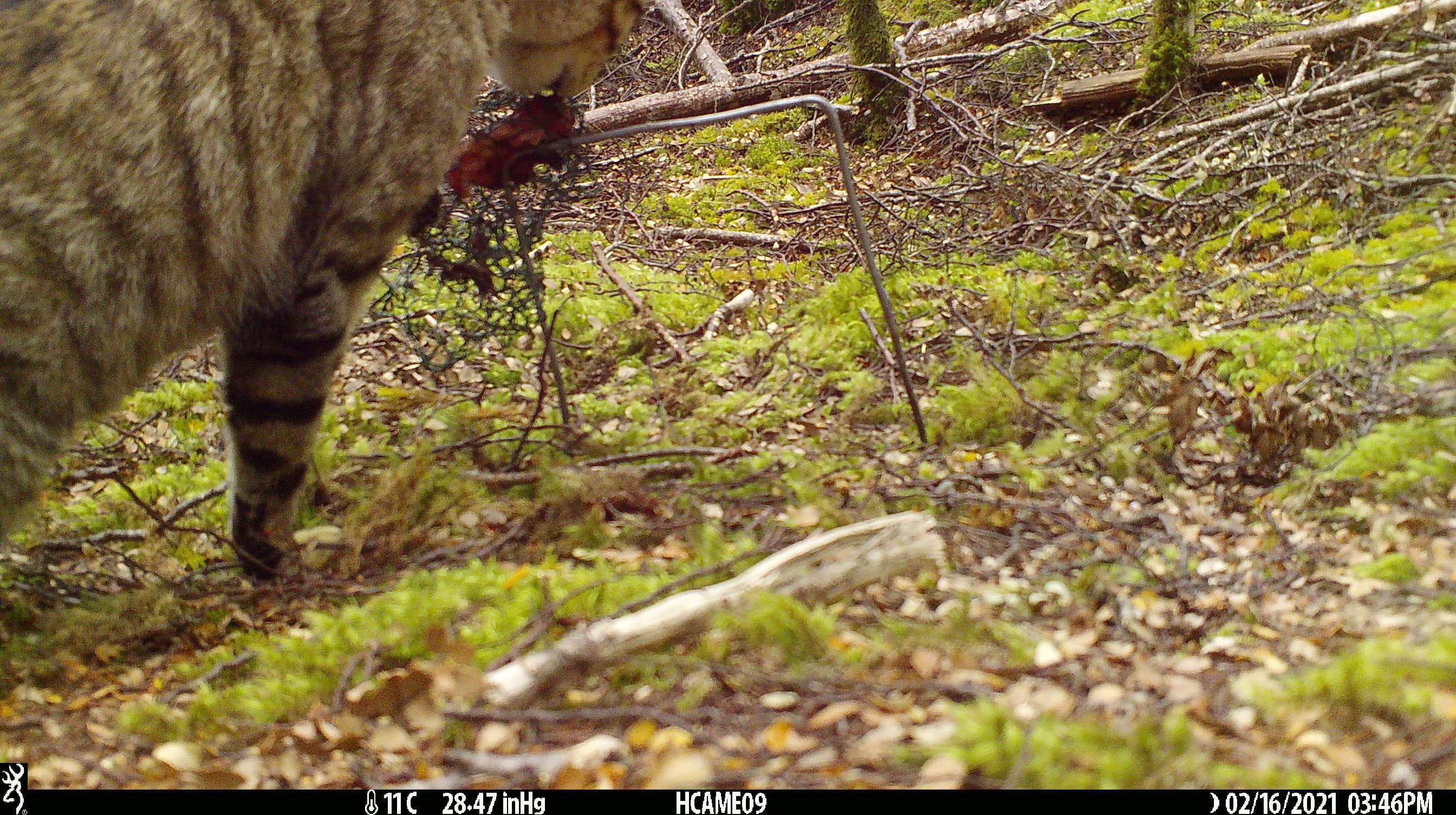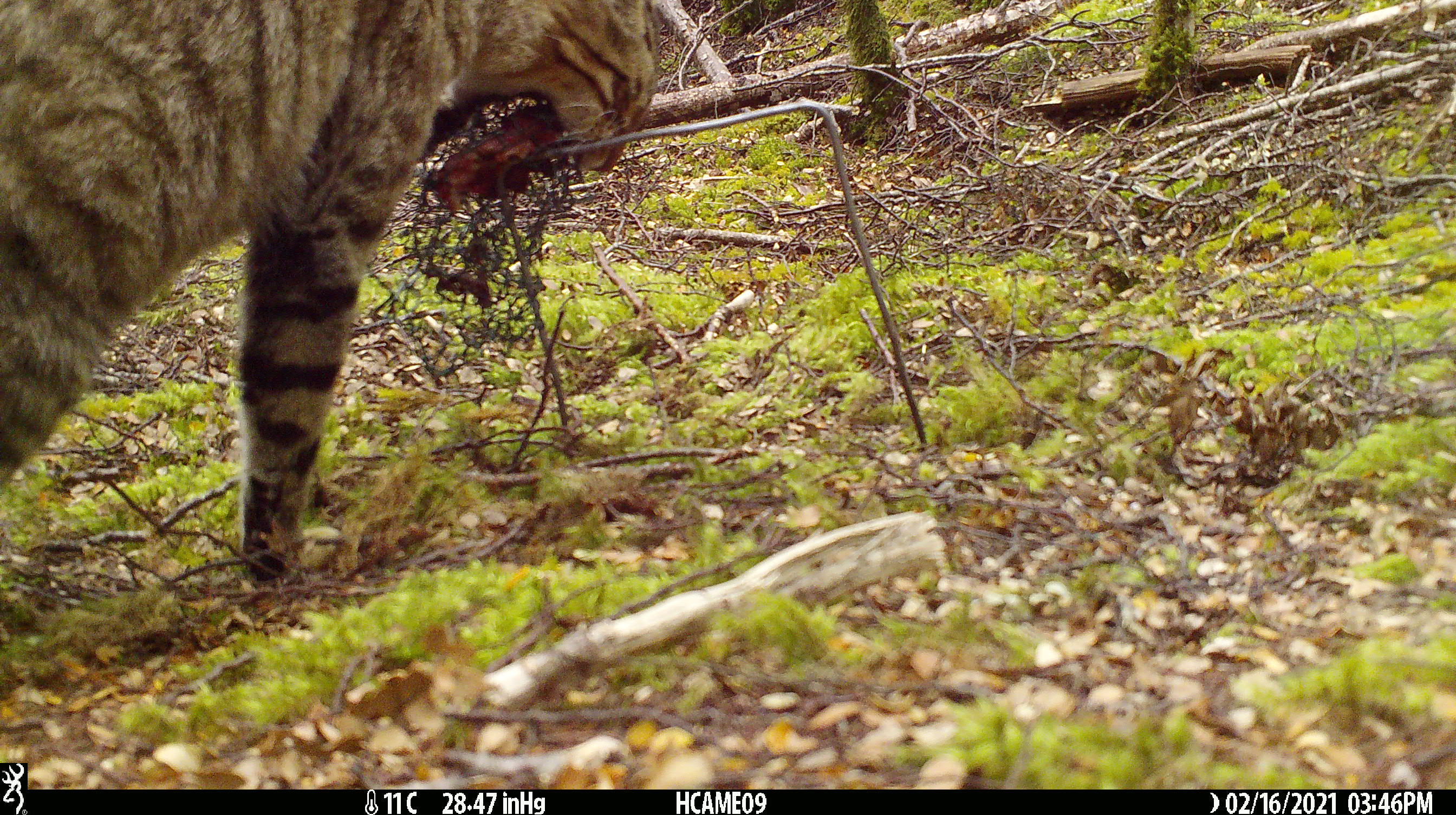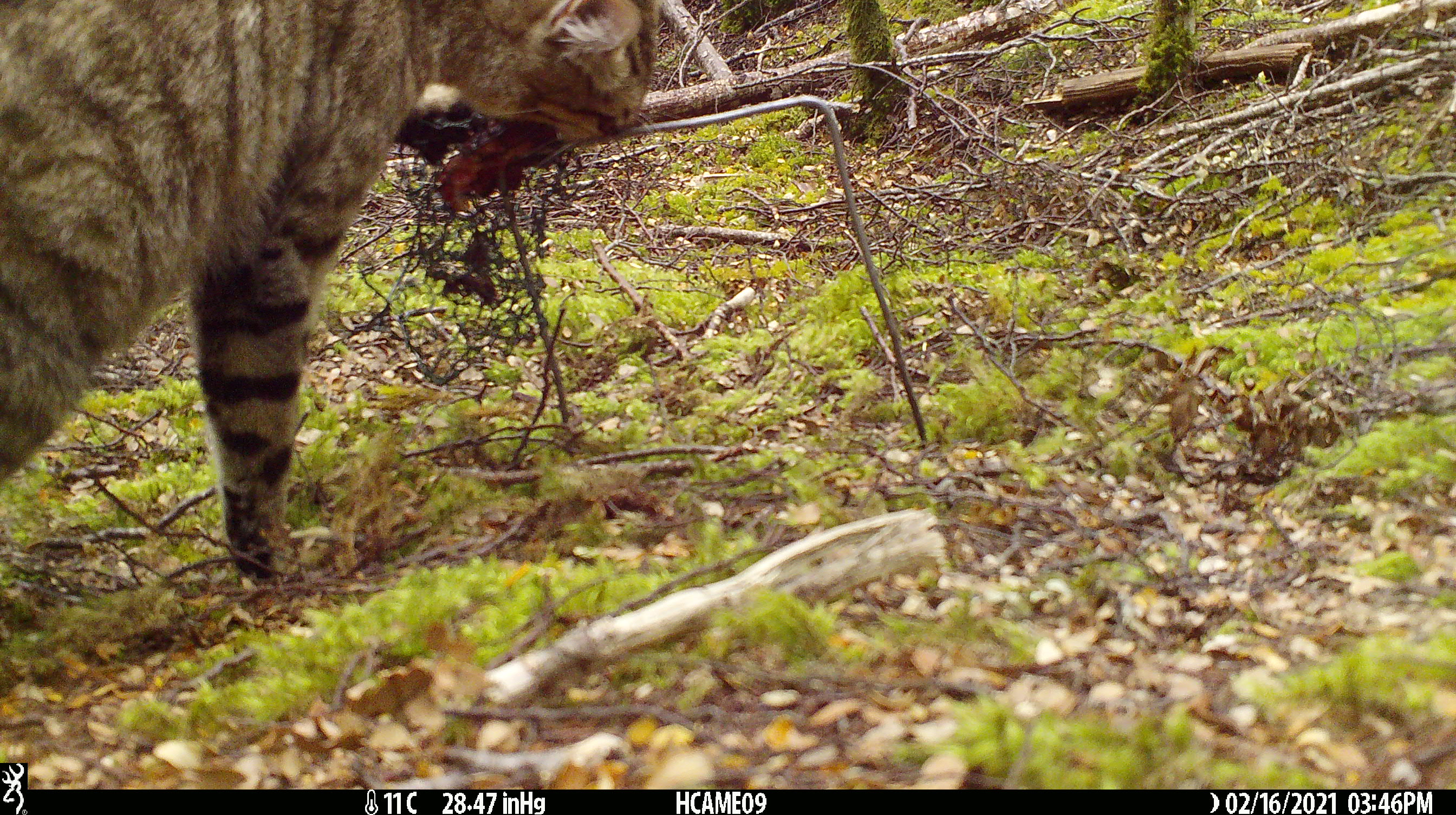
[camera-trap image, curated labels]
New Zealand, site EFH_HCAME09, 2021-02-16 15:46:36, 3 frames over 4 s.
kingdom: Animalia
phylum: Chordata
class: Mammalia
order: Carnivora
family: Felidae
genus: Felis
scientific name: Felis catus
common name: domestic cat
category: cat